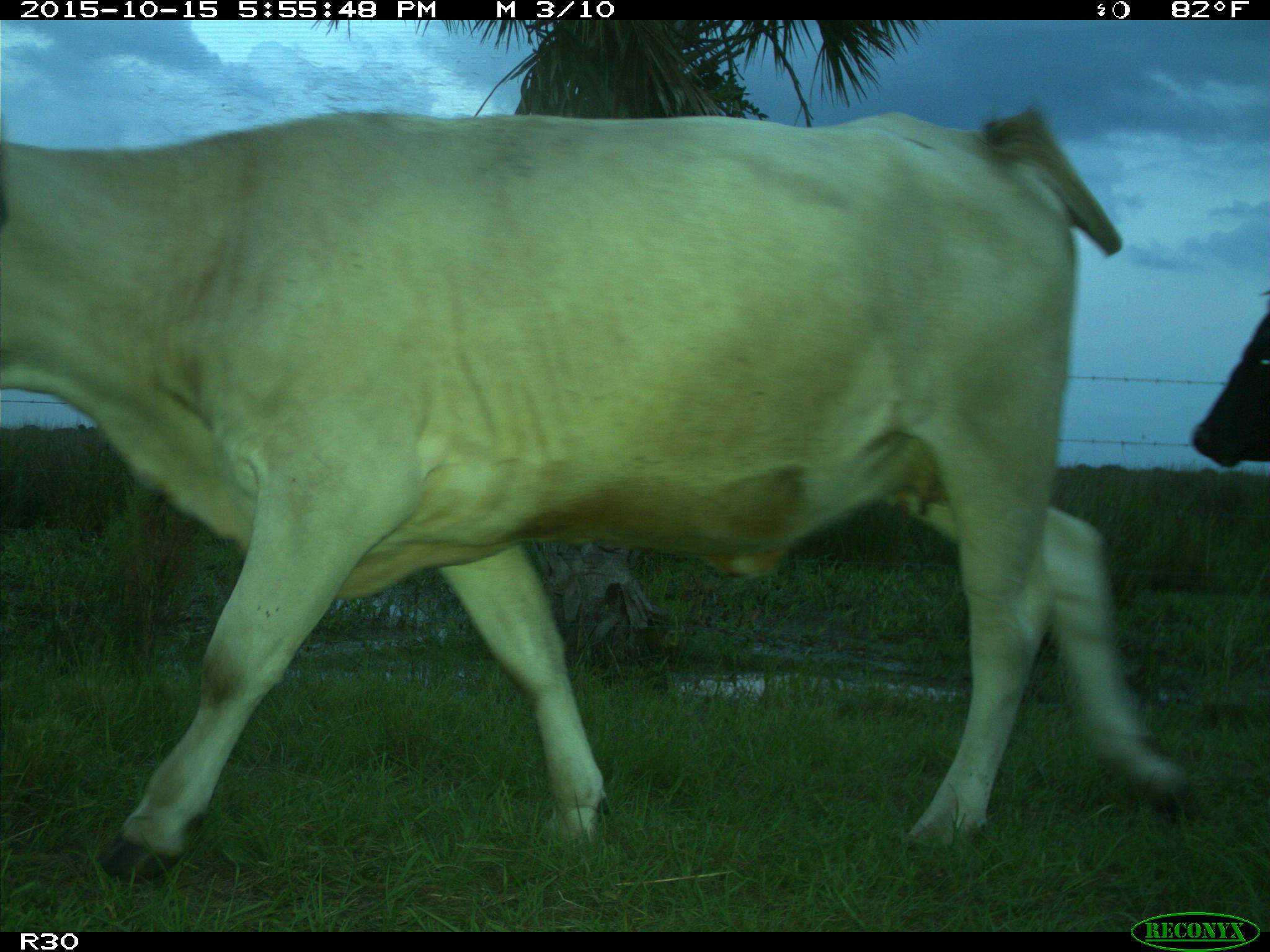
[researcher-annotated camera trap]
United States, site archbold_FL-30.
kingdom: Animalia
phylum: Chordata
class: Mammalia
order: Artiodactyla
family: Bovidae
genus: Bos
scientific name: Bos taurus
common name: domestic cow